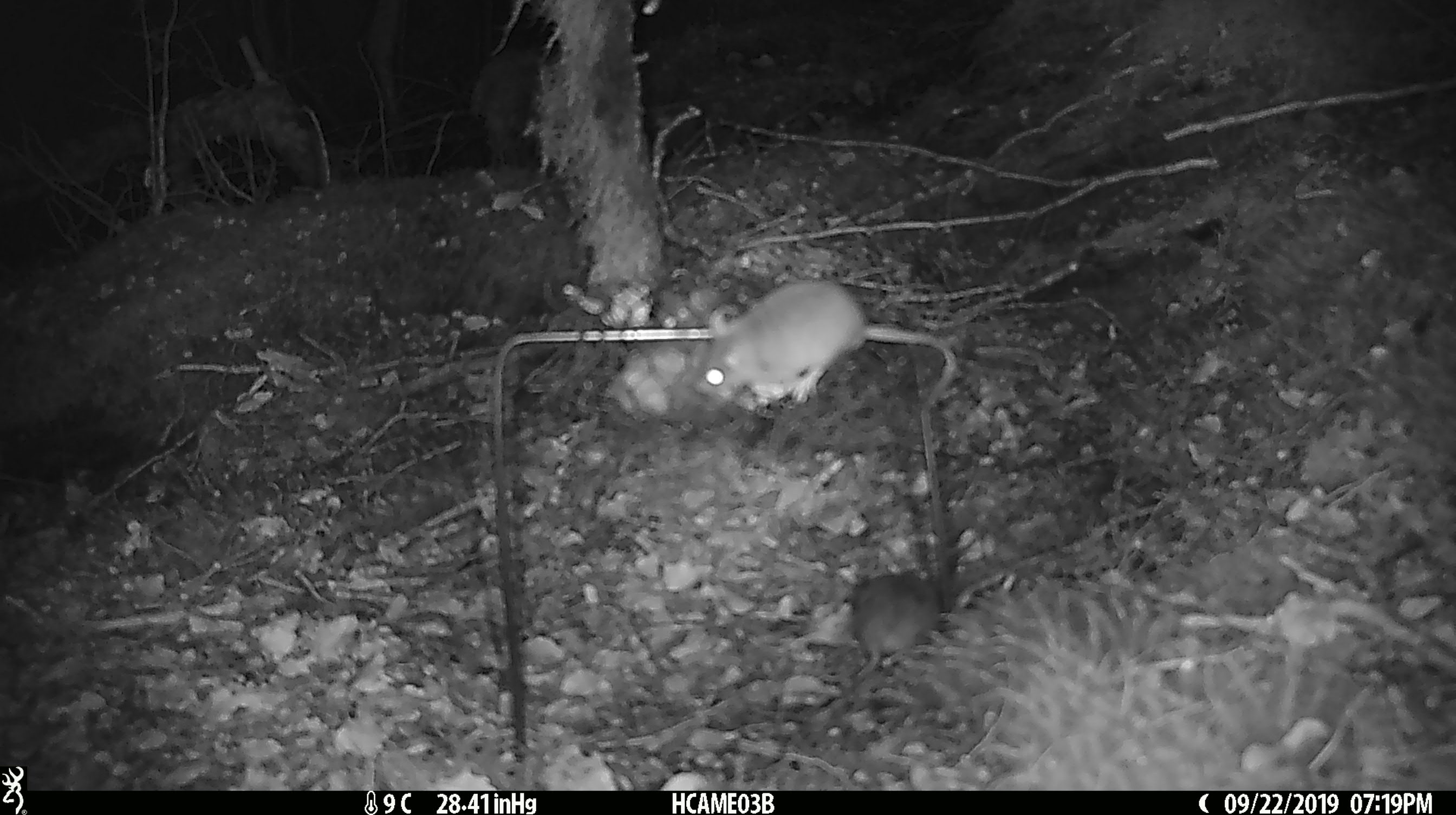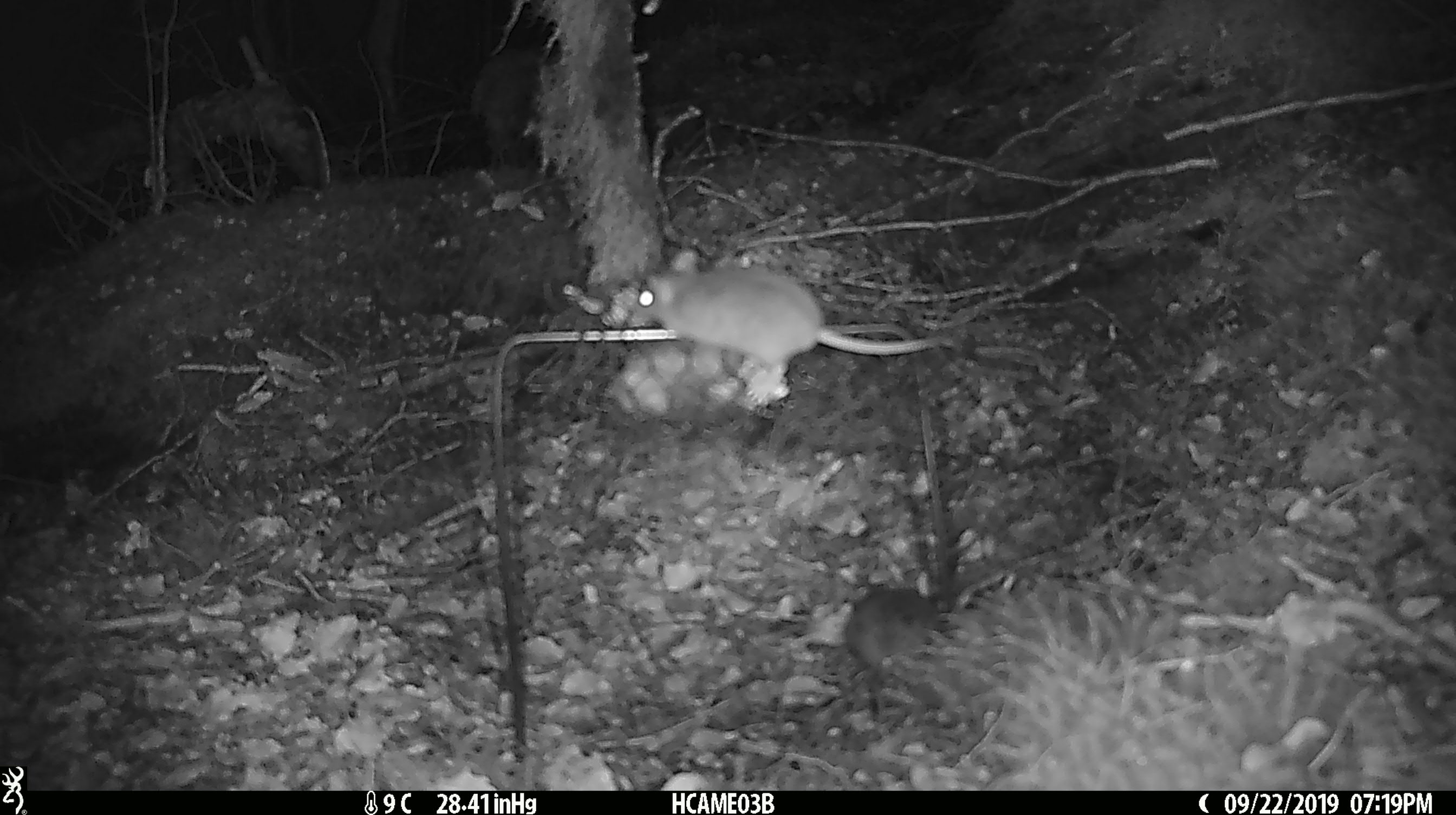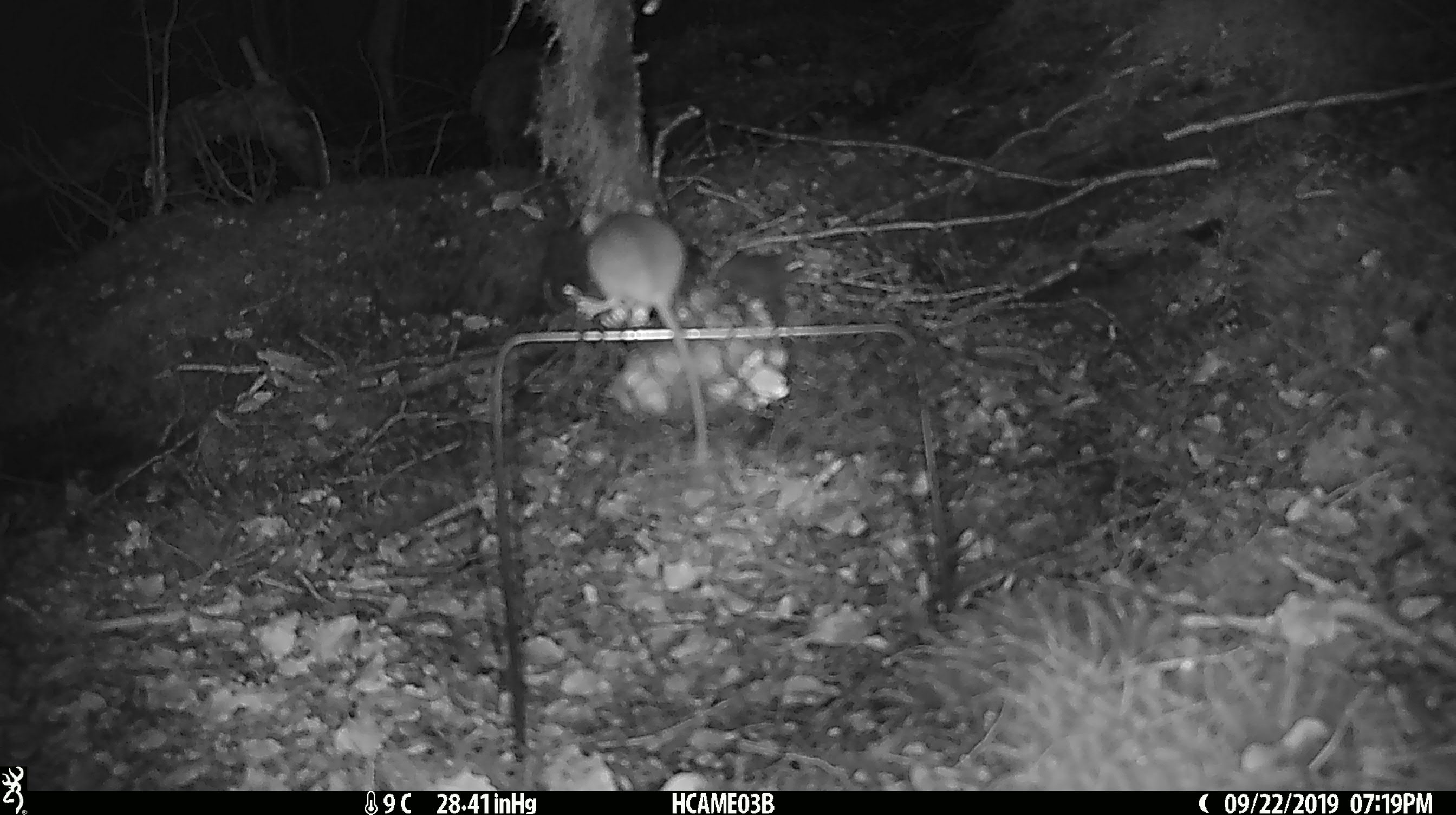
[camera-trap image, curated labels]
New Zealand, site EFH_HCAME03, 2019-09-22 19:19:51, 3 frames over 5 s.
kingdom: Animalia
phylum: Chordata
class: Mammalia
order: Rodentia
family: Muridae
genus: Mus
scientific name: Mus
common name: mouse